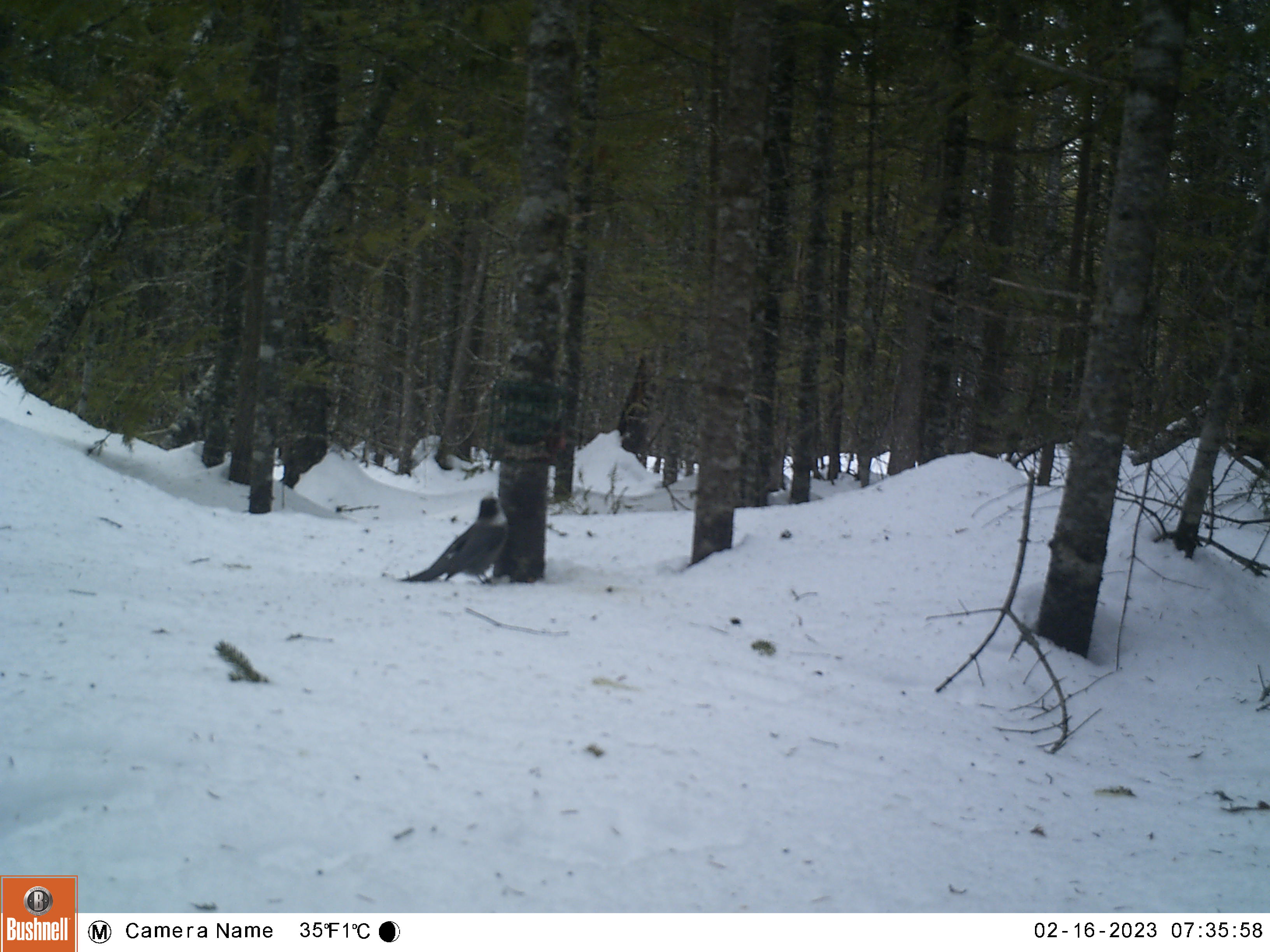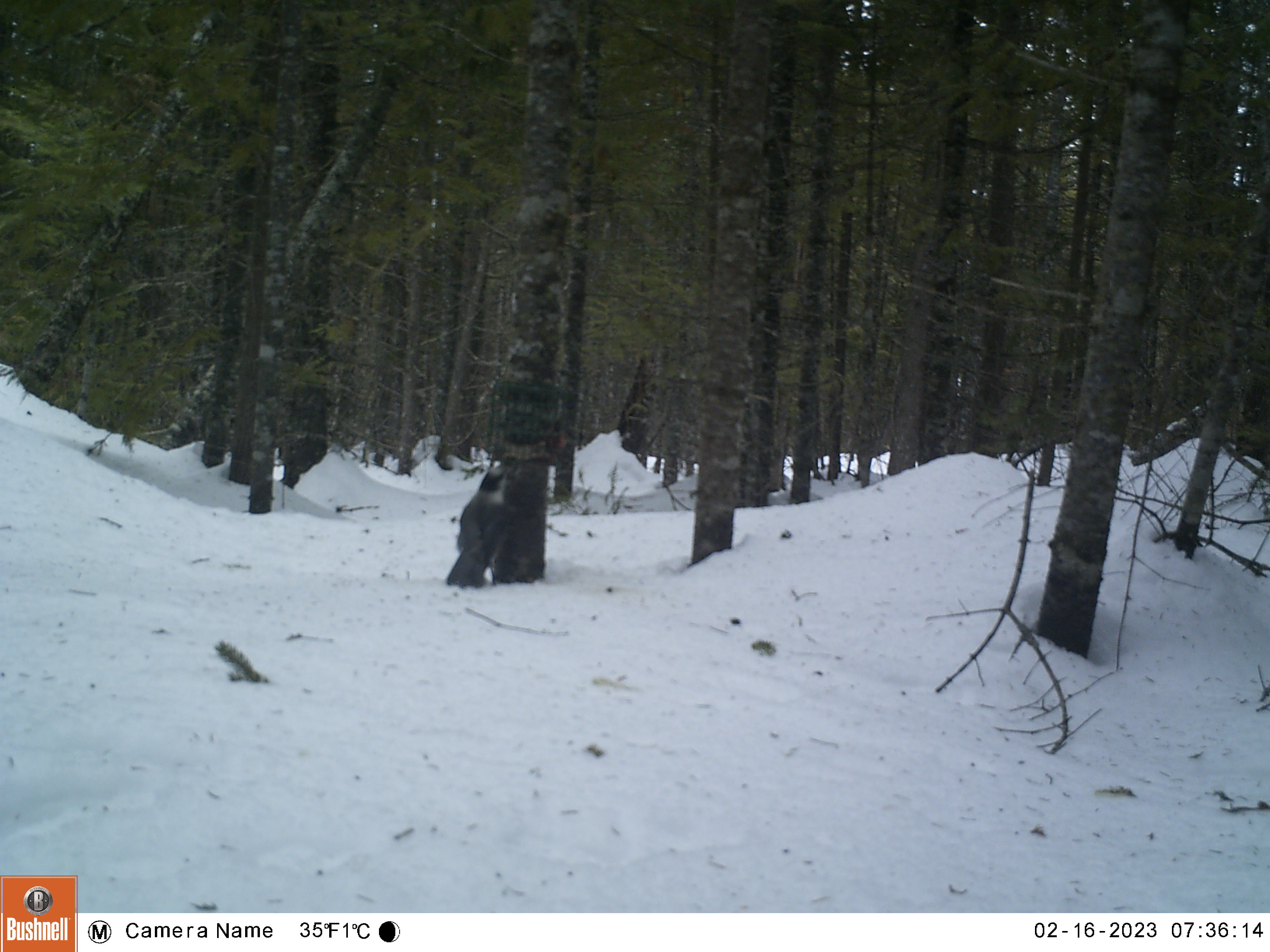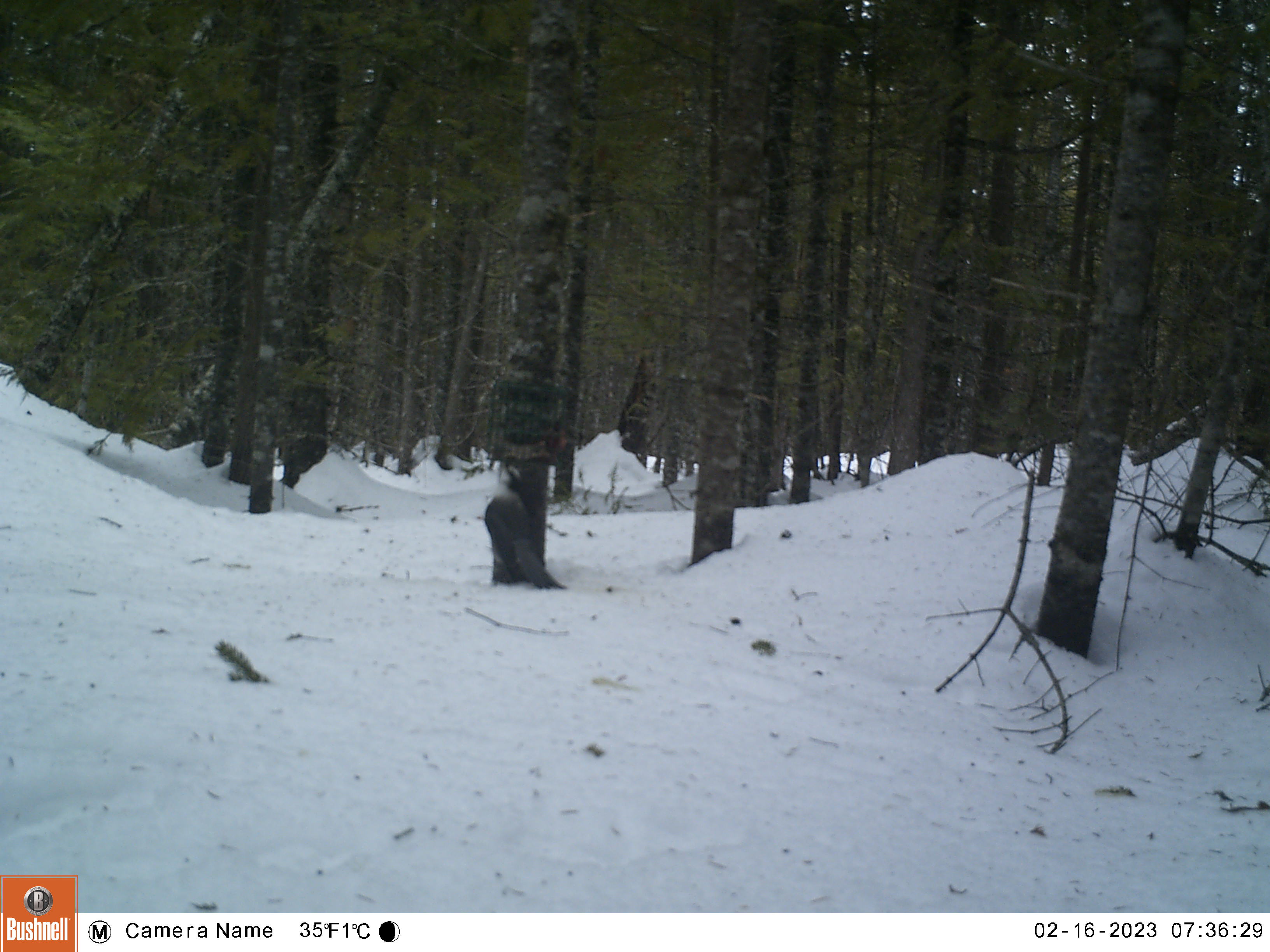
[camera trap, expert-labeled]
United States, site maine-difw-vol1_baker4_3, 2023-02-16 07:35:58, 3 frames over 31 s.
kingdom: Animalia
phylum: Chordata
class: Aves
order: Passeriformes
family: Corvidae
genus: Perisoreus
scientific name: Perisoreus canadensis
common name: canada jay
Canada jay (Perisoreus canadensis).